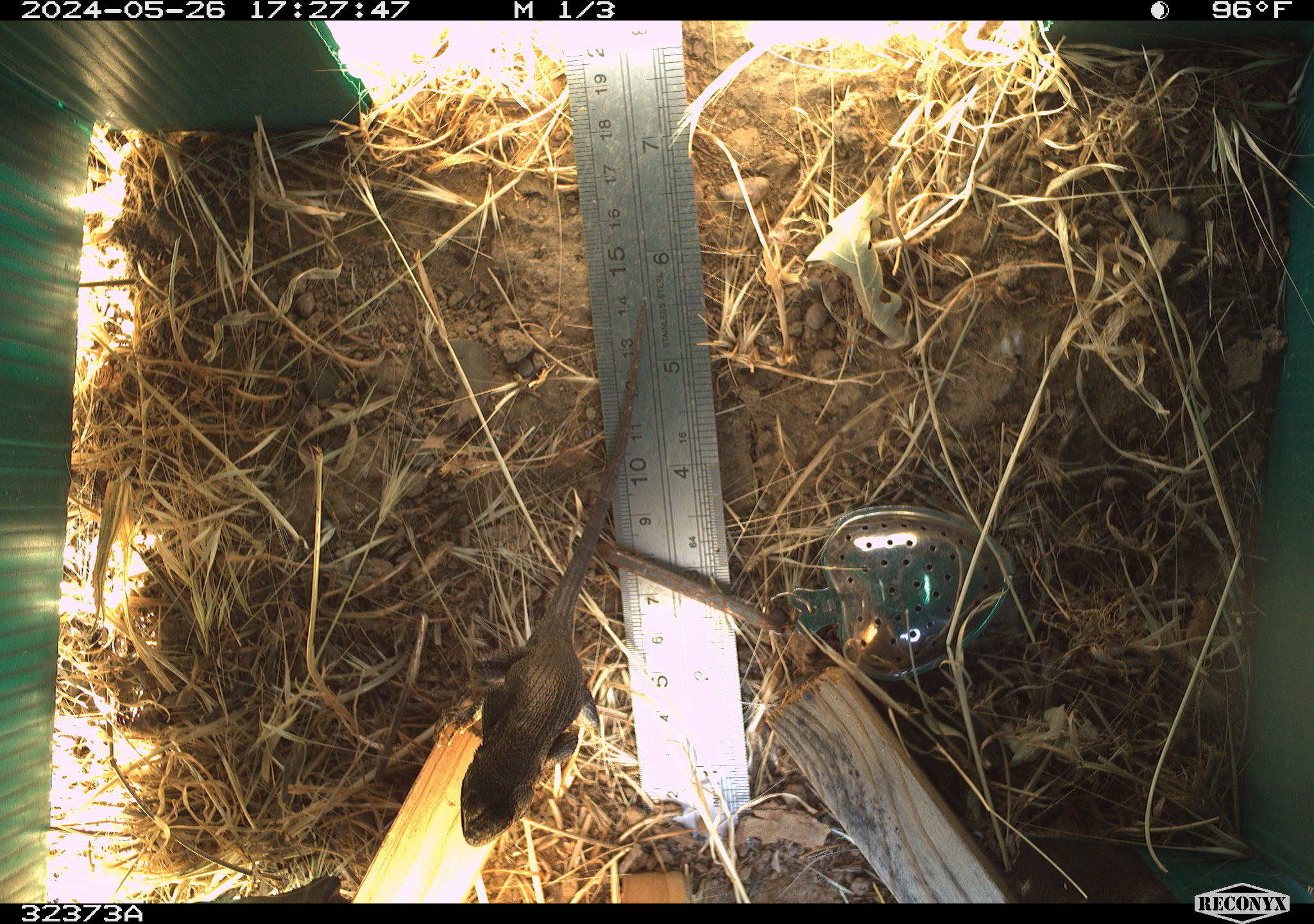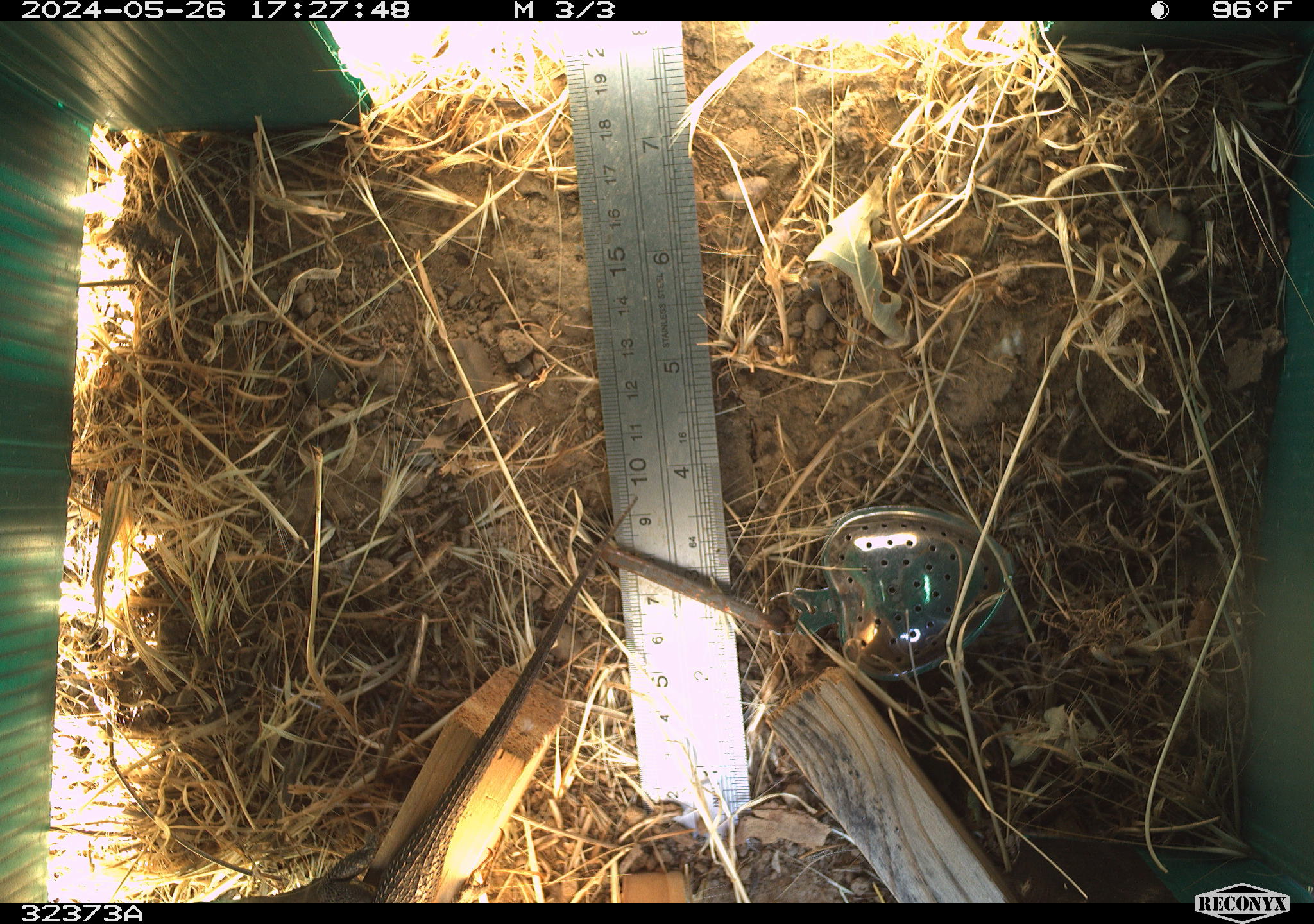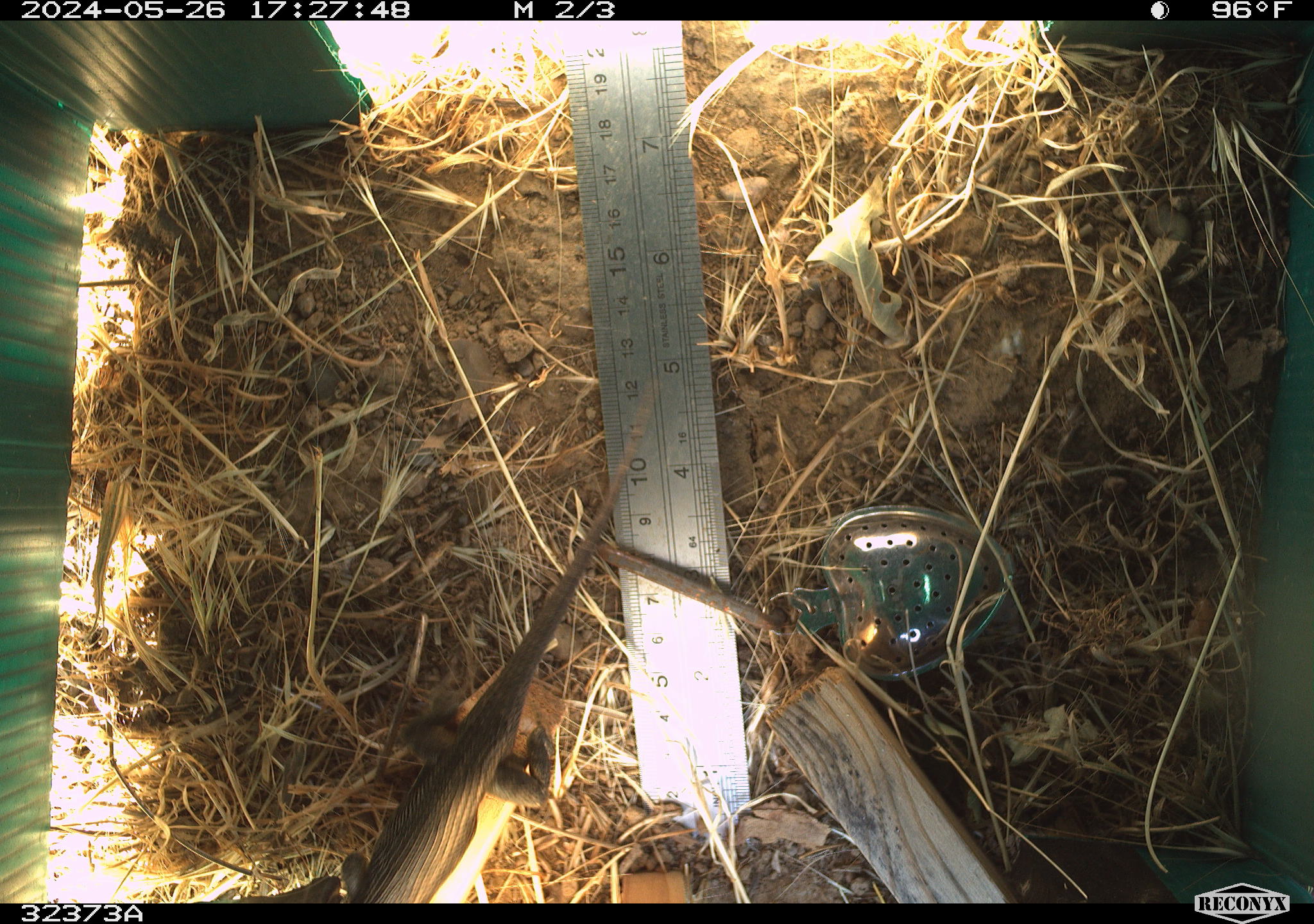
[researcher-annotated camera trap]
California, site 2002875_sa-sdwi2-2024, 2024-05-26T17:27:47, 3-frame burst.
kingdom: Animalia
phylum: Chordata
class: Reptilia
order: Squamata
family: Phrynosomatidae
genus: Sceloporus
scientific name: Sceloporus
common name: spiny lizards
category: sceloporus species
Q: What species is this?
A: Sceloporus species (spiny lizards) (Sceloporus).